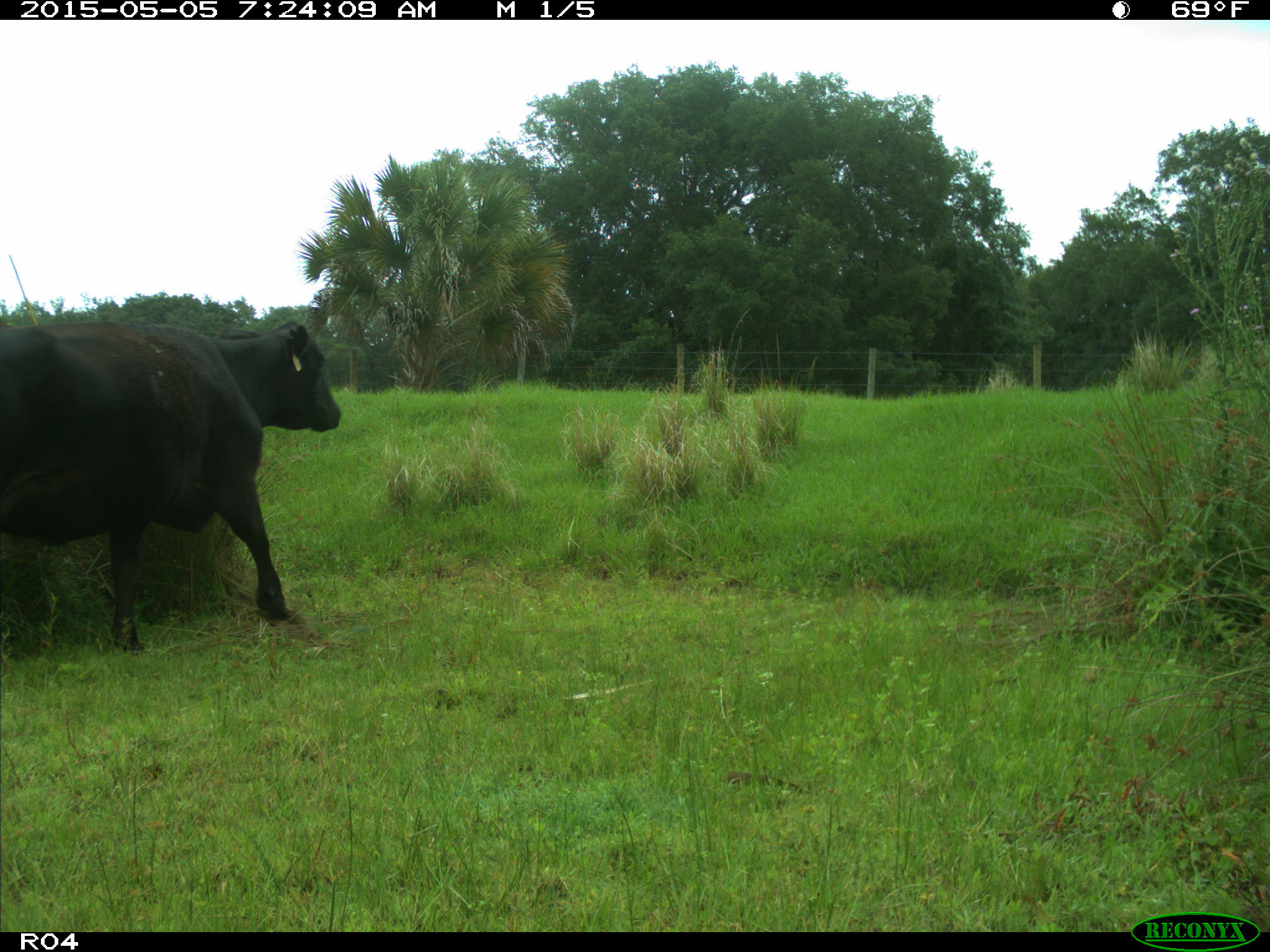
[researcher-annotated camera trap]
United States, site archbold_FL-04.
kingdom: Animalia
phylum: Chordata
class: Mammalia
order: Artiodactyla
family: Bovidae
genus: Bos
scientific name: Bos taurus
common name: domestic cow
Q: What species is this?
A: Bos taurus (domestic cow).